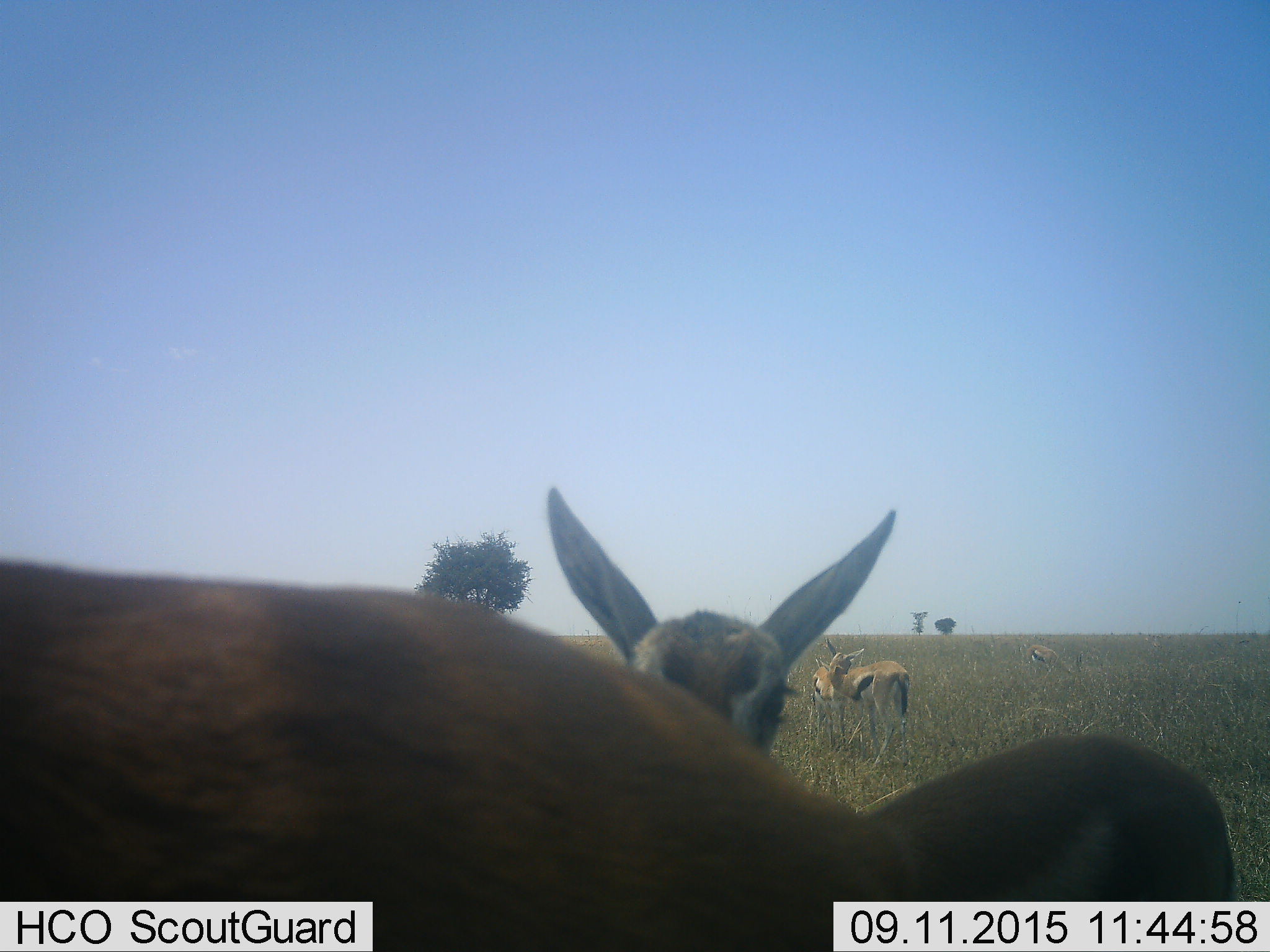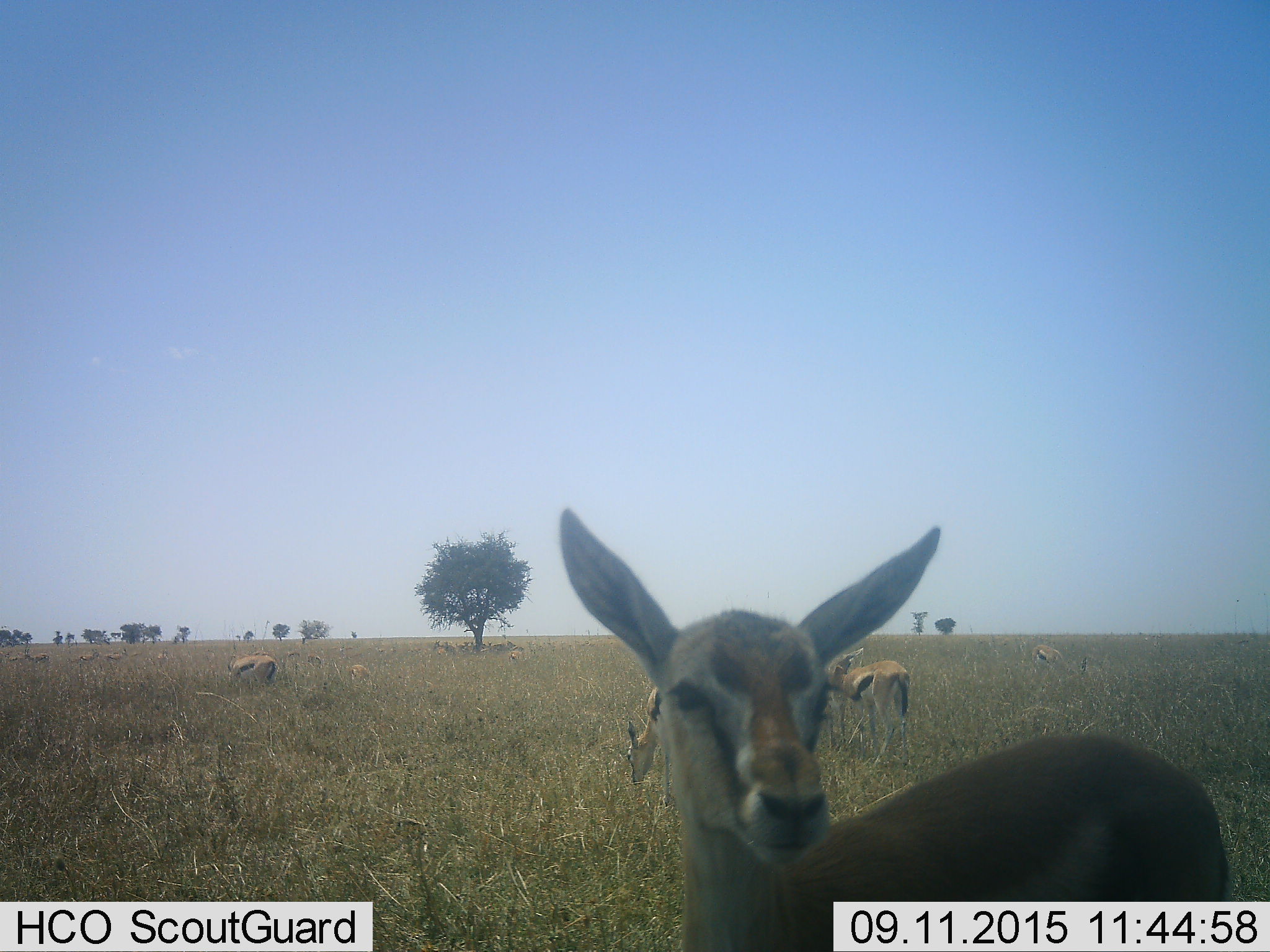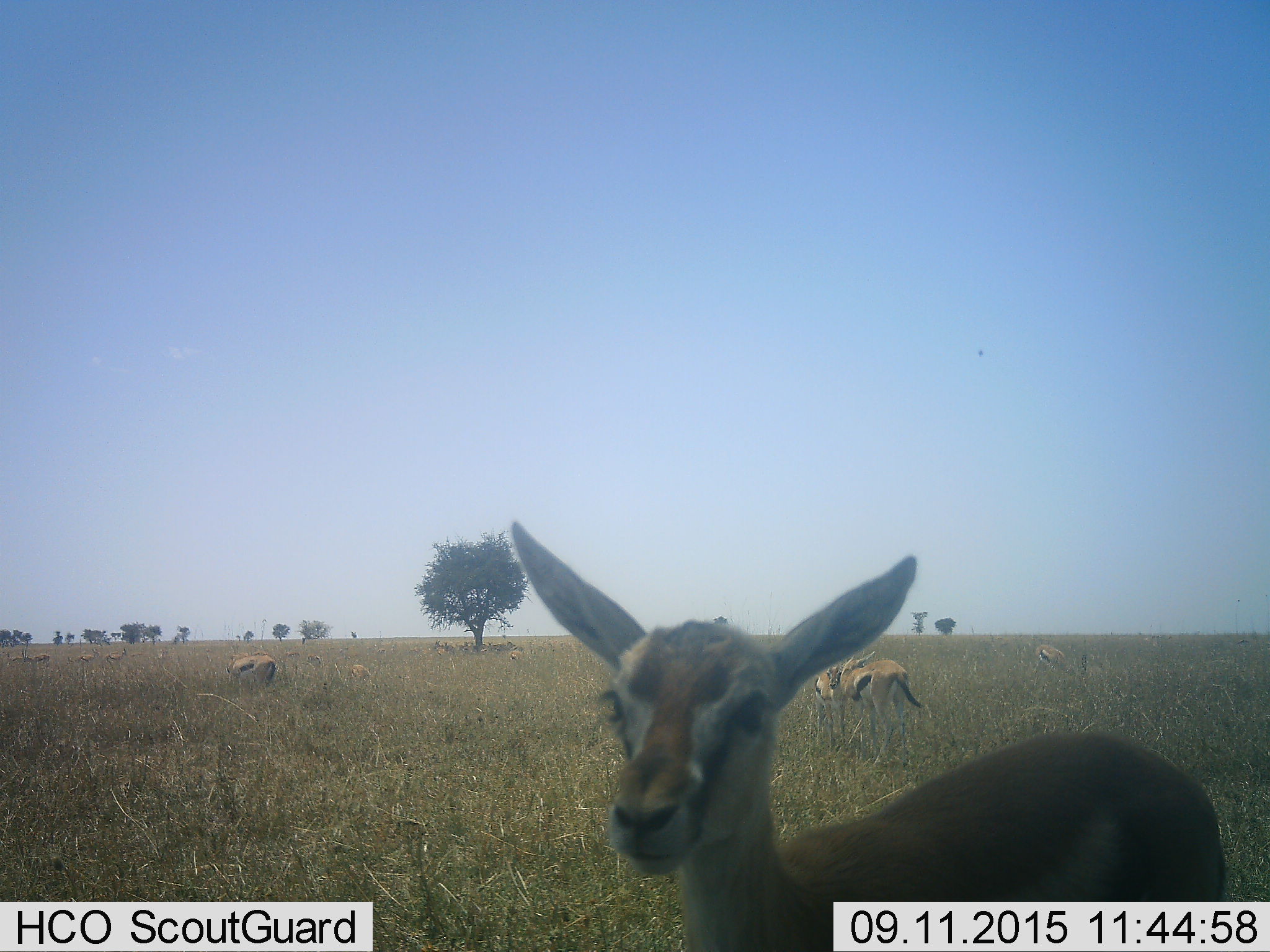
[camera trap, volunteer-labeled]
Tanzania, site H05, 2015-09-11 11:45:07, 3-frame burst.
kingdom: Animalia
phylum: Chordata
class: Mammalia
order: Artiodactyla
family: Bovidae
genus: Eudorcas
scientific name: Eudorcas thomsonii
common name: thomson's gazelle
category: gazellethomsons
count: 11-50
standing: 90%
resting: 0%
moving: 60%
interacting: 10%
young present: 30%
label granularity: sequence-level